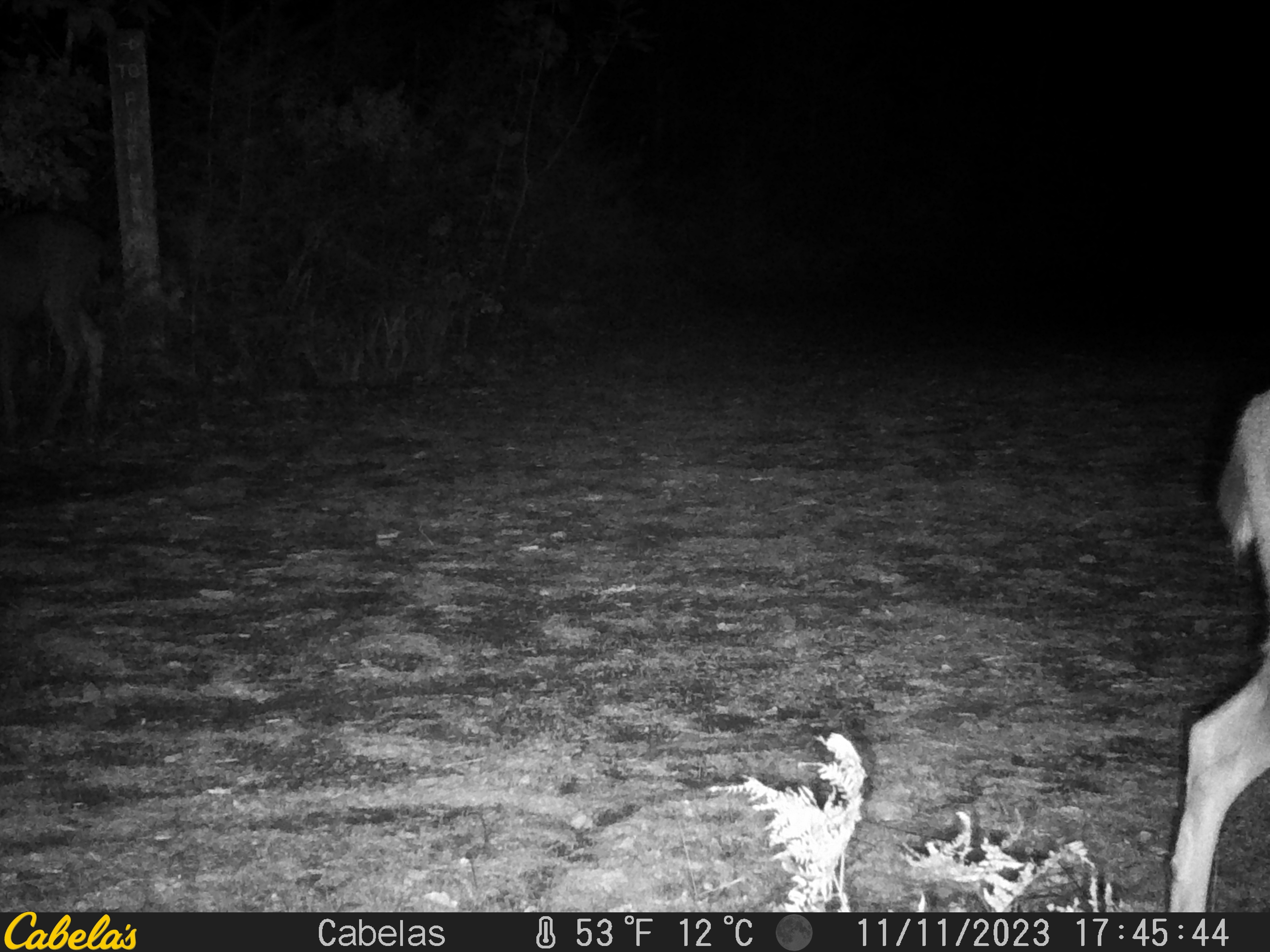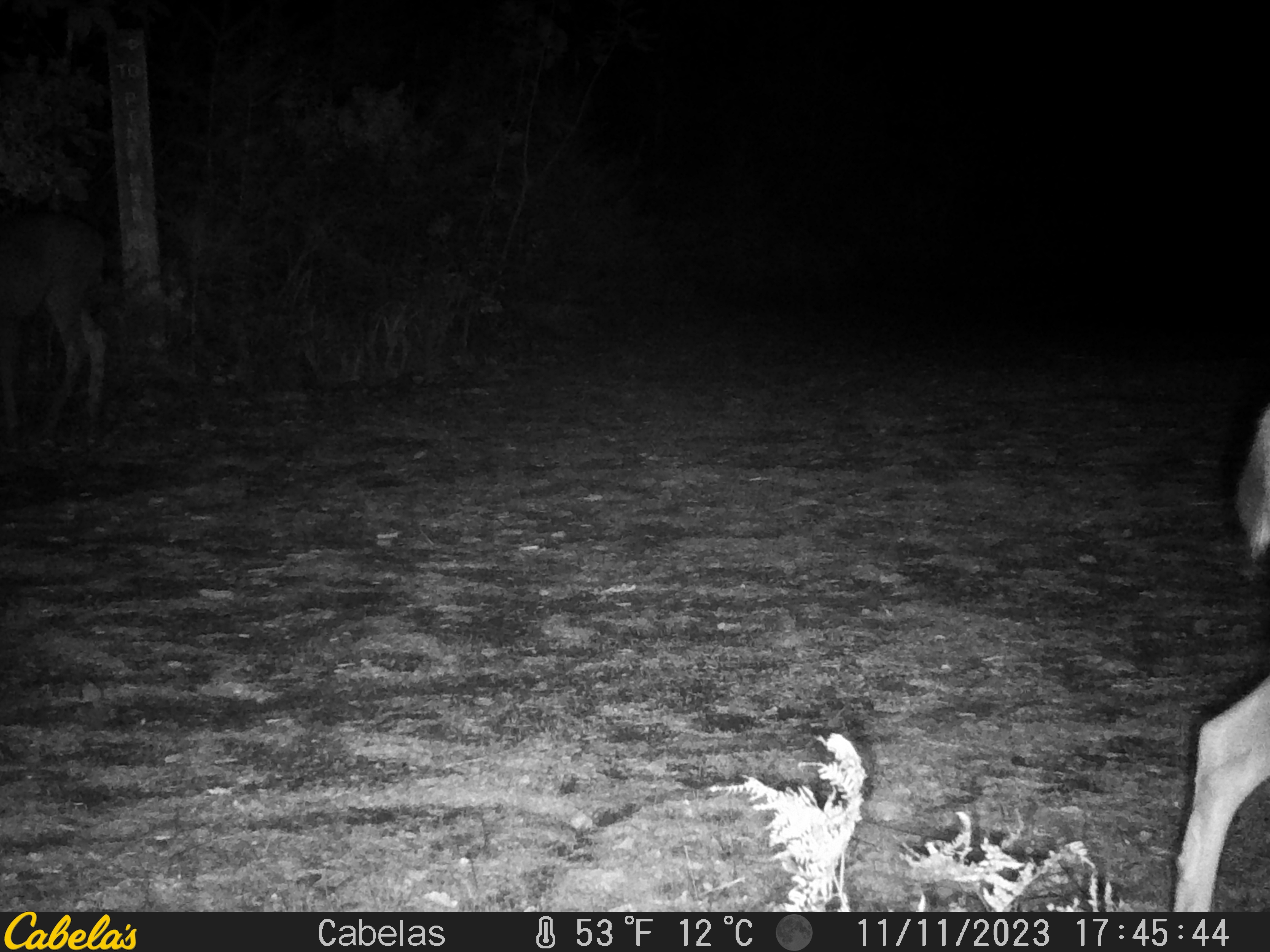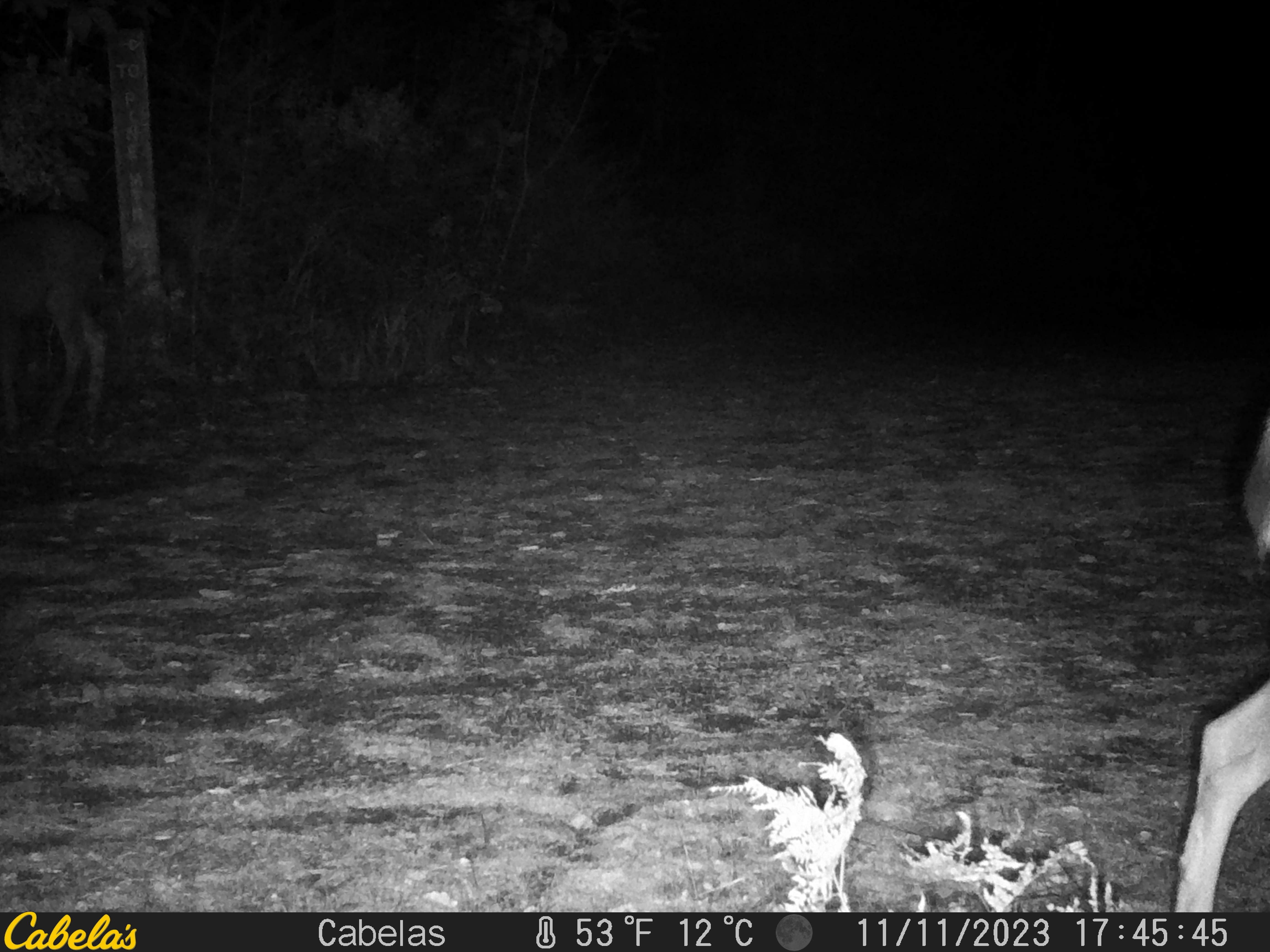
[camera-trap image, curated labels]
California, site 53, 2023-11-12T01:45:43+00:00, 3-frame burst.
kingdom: Animalia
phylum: Chordata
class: Mammalia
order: Artiodactyla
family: Cervidae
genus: Odocoileus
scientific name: Odocoileus hemionus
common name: mule deer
Mule deer (Odocoileus hemionus).